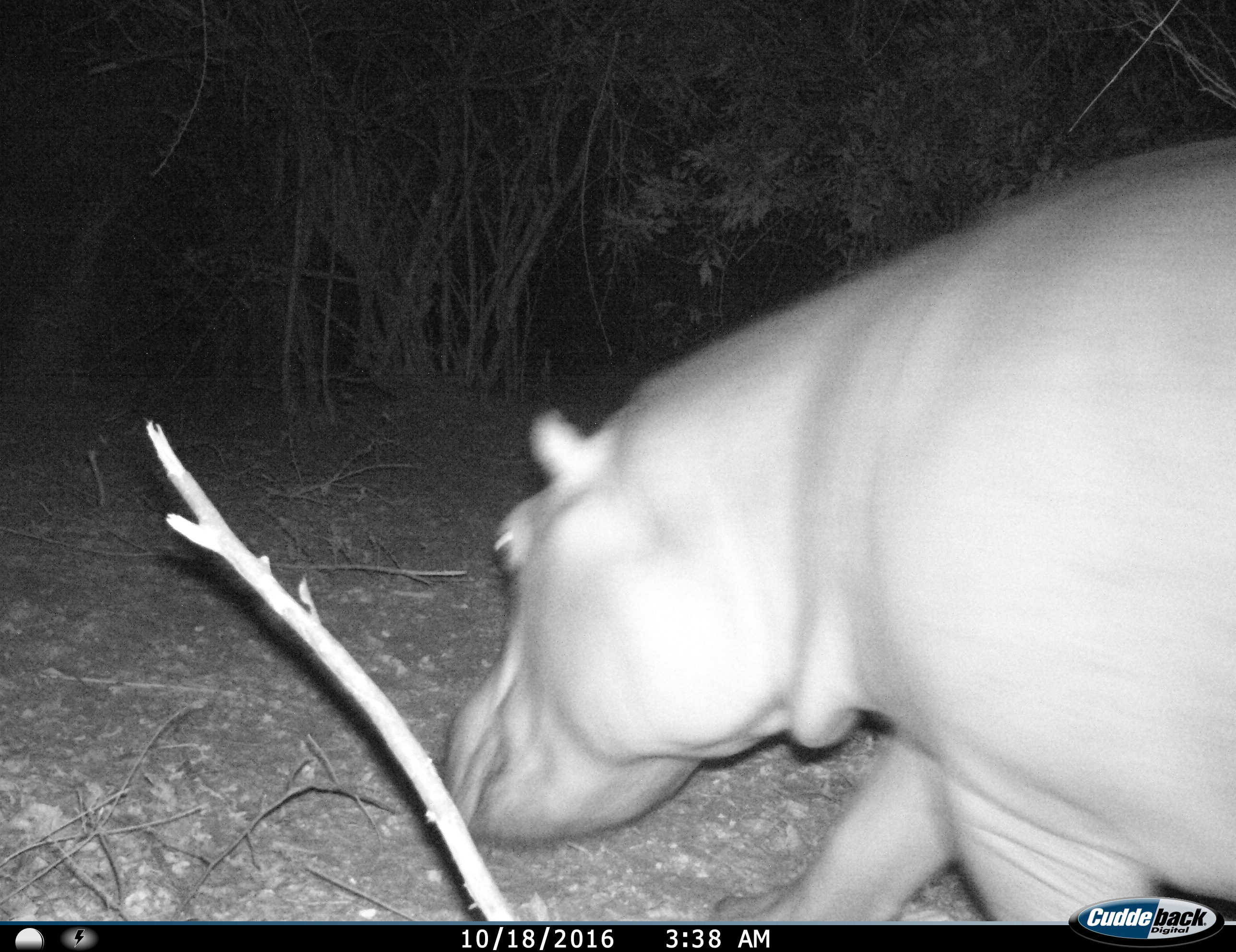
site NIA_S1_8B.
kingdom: Animalia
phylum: Chordata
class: Mammalia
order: Artiodactyla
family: Hippopotamidae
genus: Hippopotamus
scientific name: Hippopotamus amphibius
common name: hippopotamus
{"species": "hippopotamus (Hippopotamus amphibius)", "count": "1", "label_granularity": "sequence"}